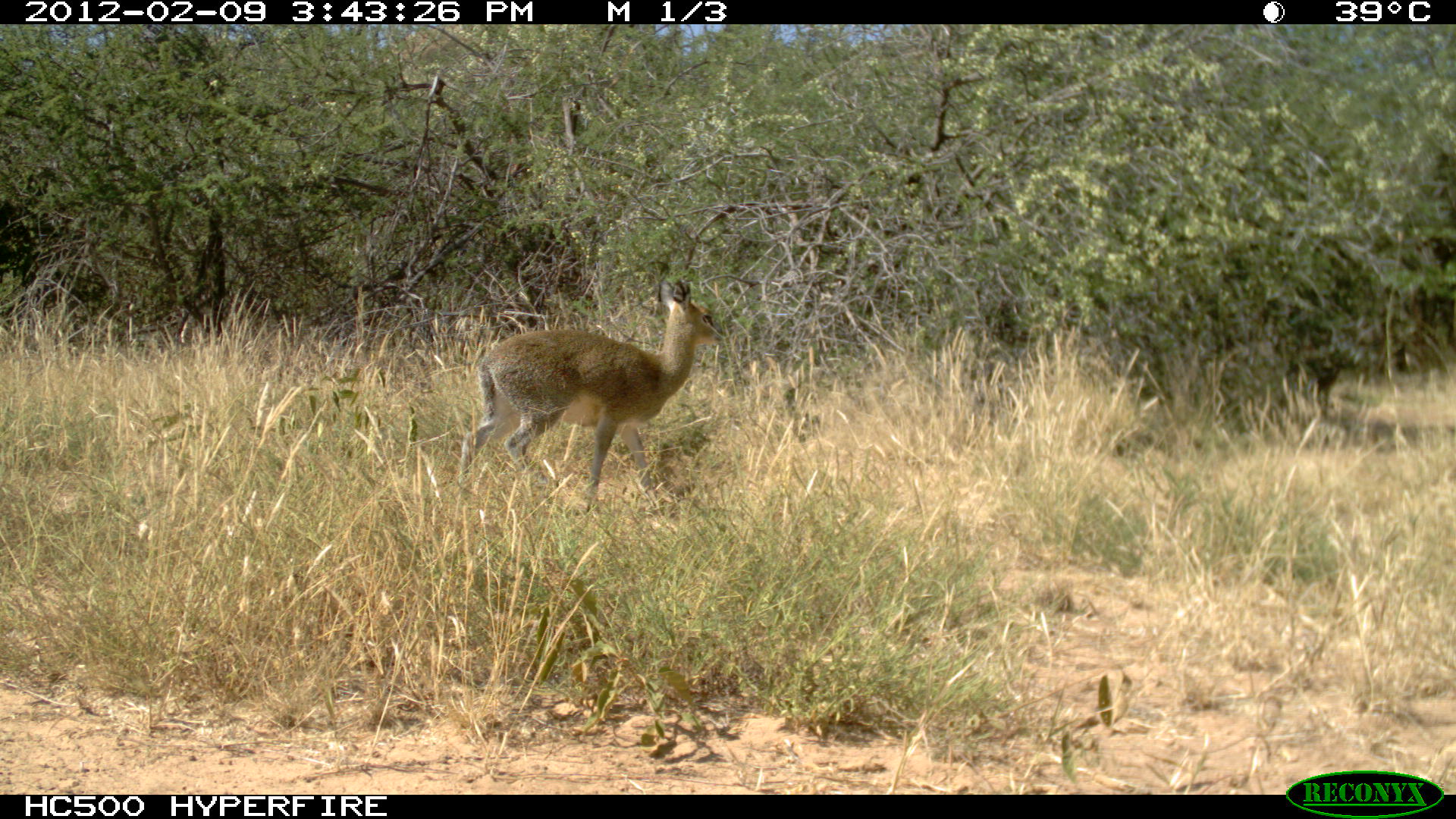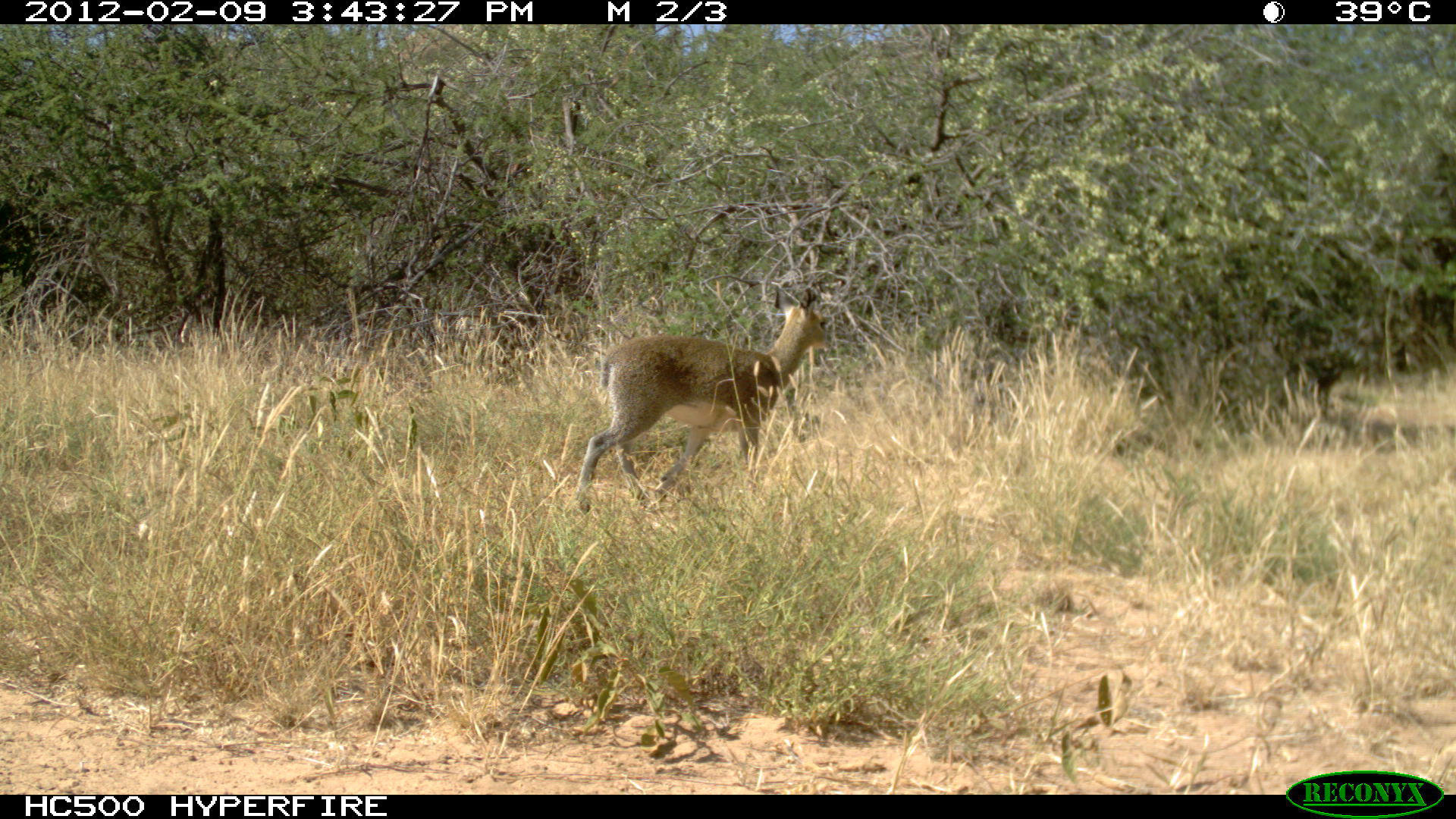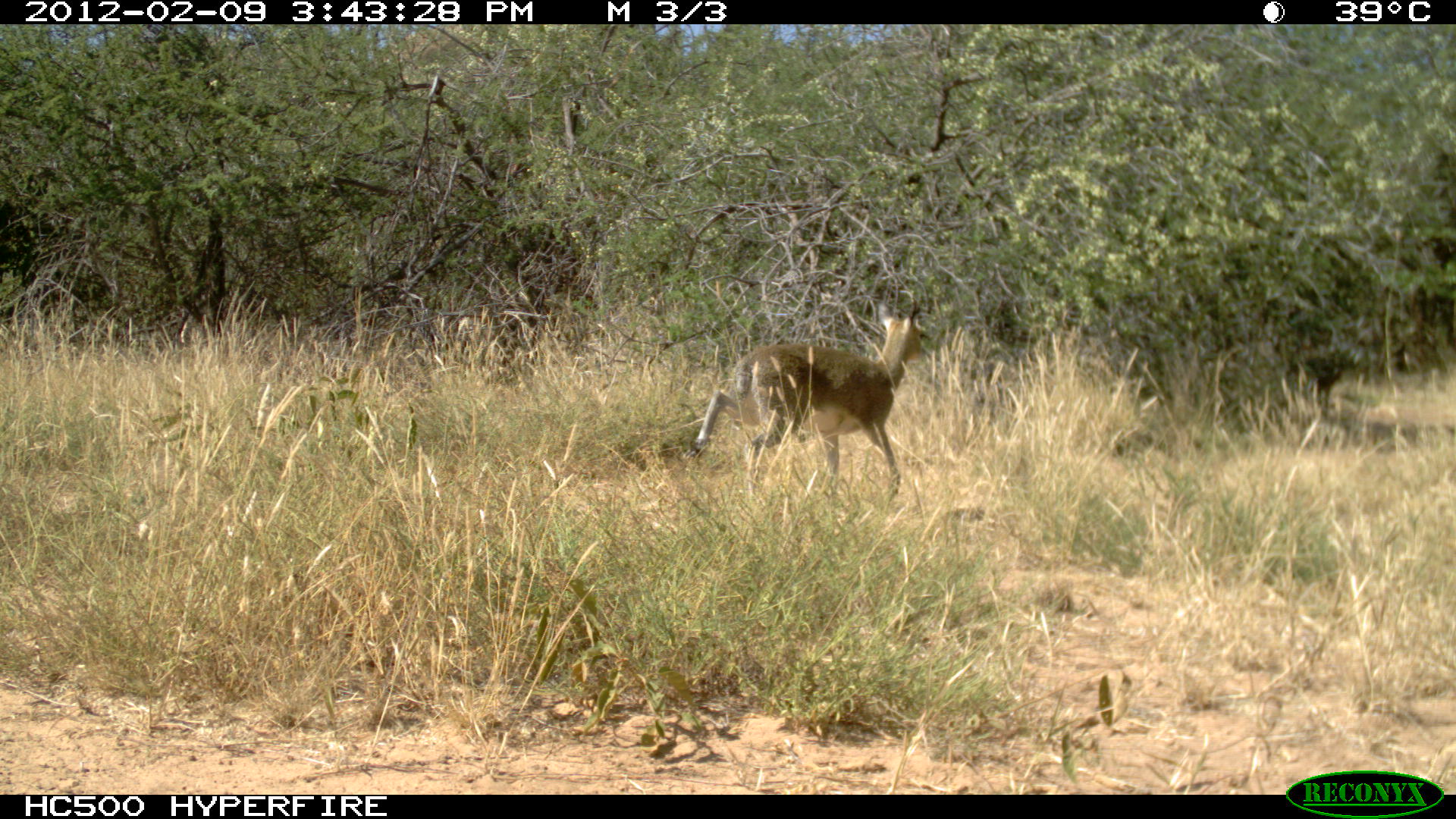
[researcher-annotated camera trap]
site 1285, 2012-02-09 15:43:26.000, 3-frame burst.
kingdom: Animalia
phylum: Chordata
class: Mammalia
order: Artiodactyla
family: Bovidae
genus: Madoqua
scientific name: Madoqua guentheri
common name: günther's dik-dik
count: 1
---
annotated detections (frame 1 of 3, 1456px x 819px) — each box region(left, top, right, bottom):
madoqua guentheri: region(456, 273, 730, 517)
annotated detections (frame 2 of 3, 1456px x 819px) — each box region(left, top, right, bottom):
madoqua guentheri: region(571, 282, 830, 514)